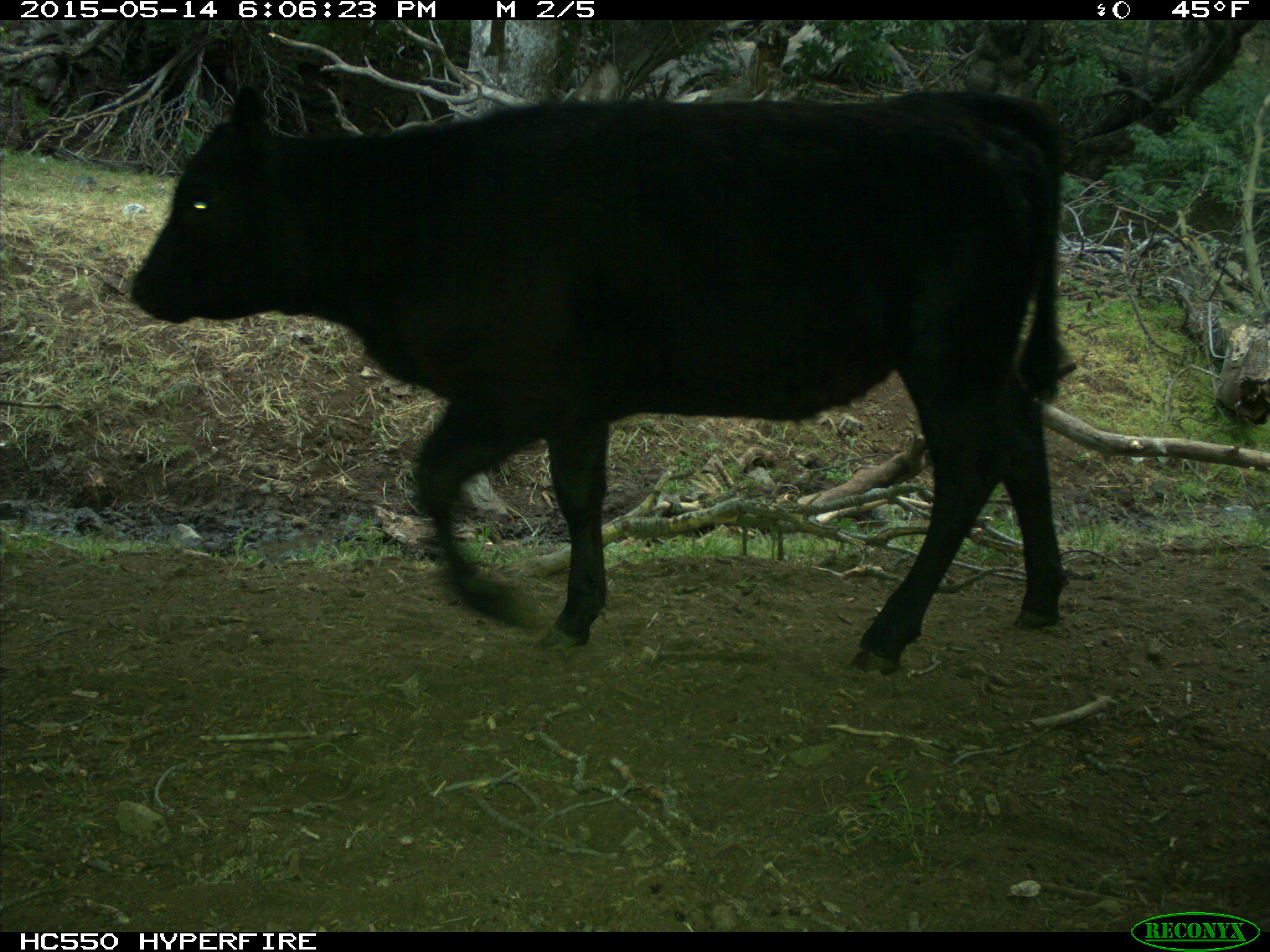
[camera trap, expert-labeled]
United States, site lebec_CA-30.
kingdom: Animalia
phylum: Chordata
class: Mammalia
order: Artiodactyla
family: Bovidae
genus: Bos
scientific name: Bos taurus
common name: domestic cow